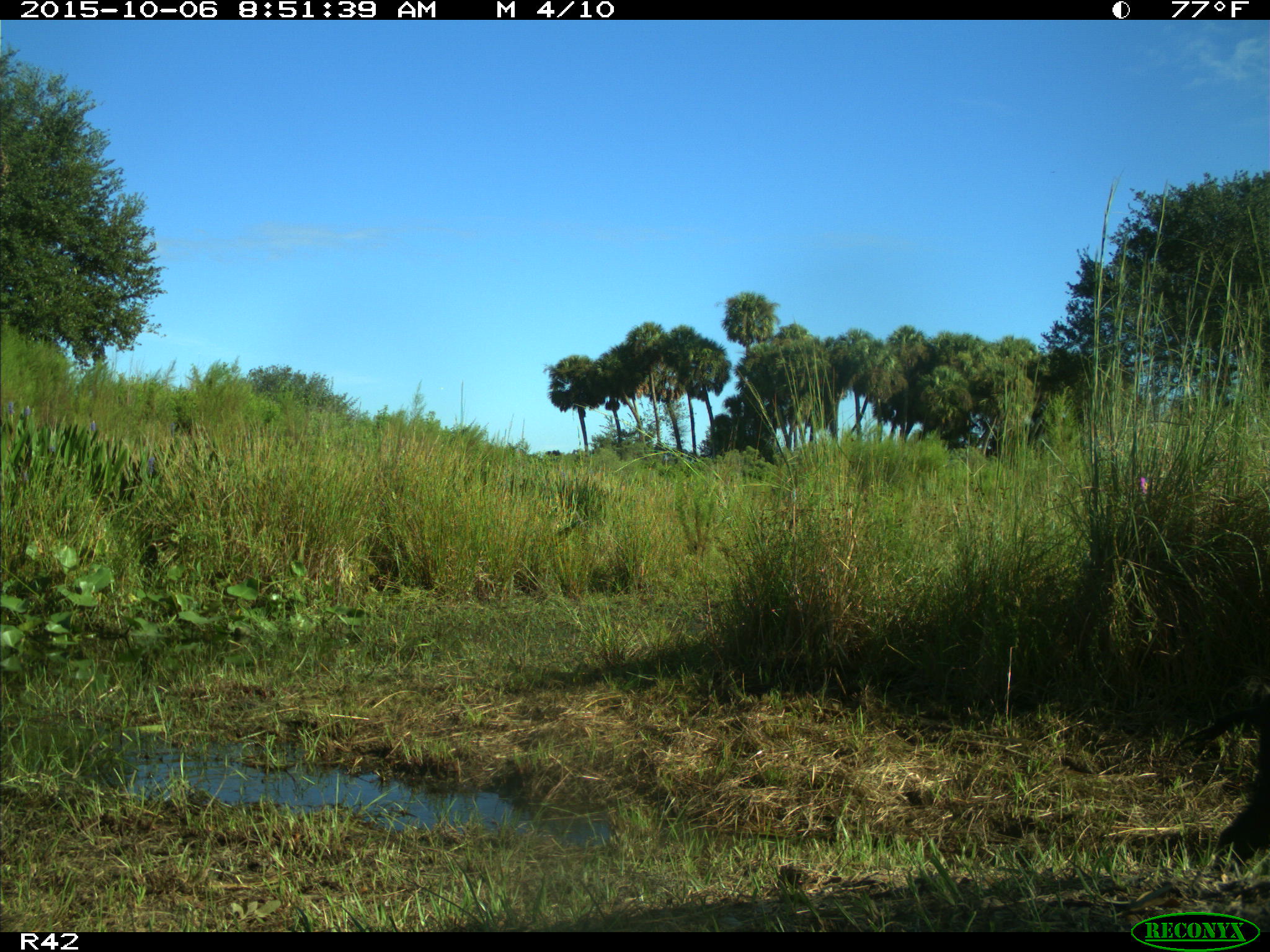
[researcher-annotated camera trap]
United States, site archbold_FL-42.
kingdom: Animalia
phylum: Chordata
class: Mammalia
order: Artiodactyla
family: Suidae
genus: Sus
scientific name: Sus scrofa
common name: wild boar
Sus scrofa (wild boar).